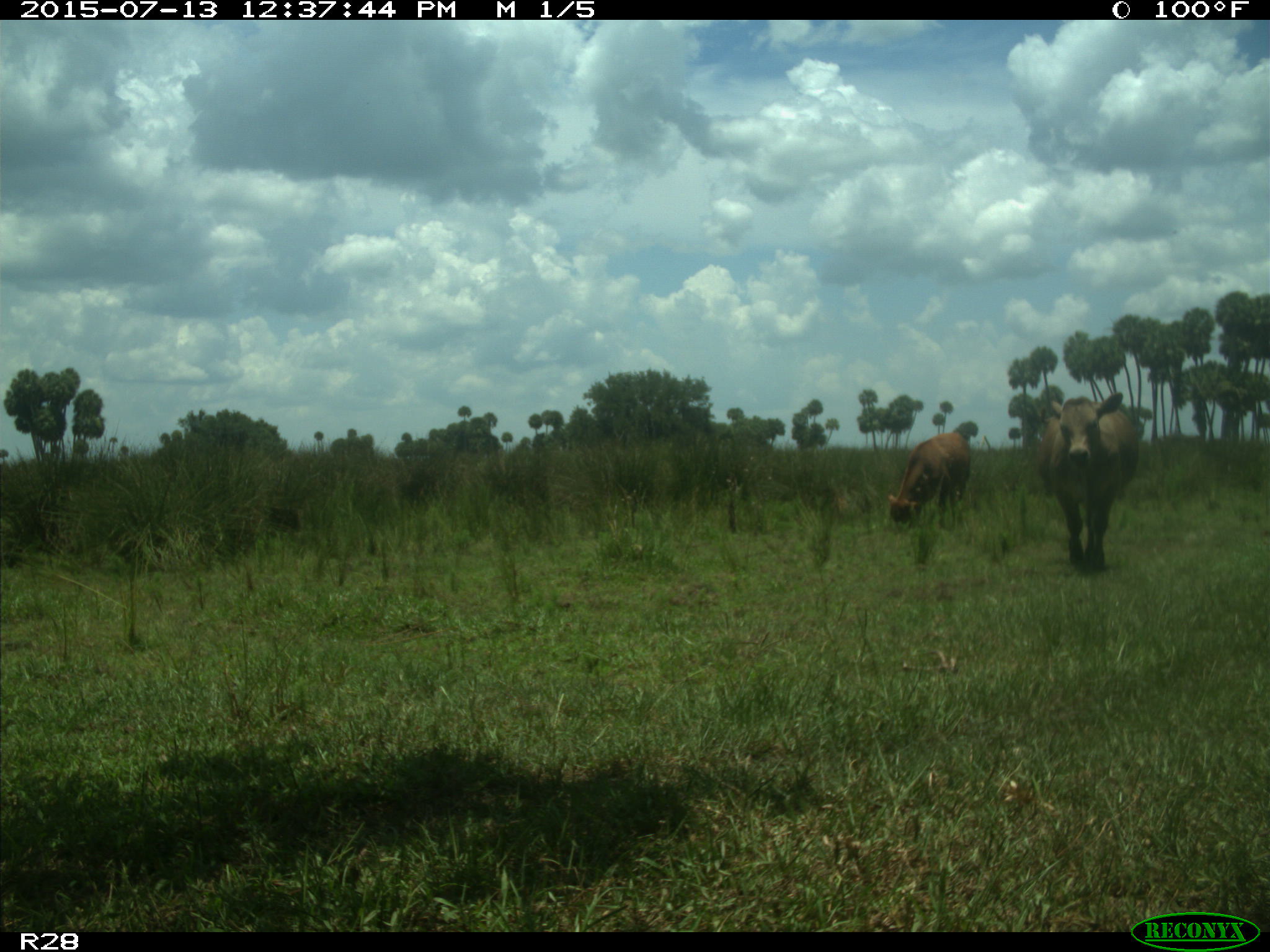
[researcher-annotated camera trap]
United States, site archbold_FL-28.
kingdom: Animalia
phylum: Chordata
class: Mammalia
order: Artiodactyla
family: Bovidae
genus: Bos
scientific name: Bos taurus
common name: domestic cow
Bos taurus (domestic cow).